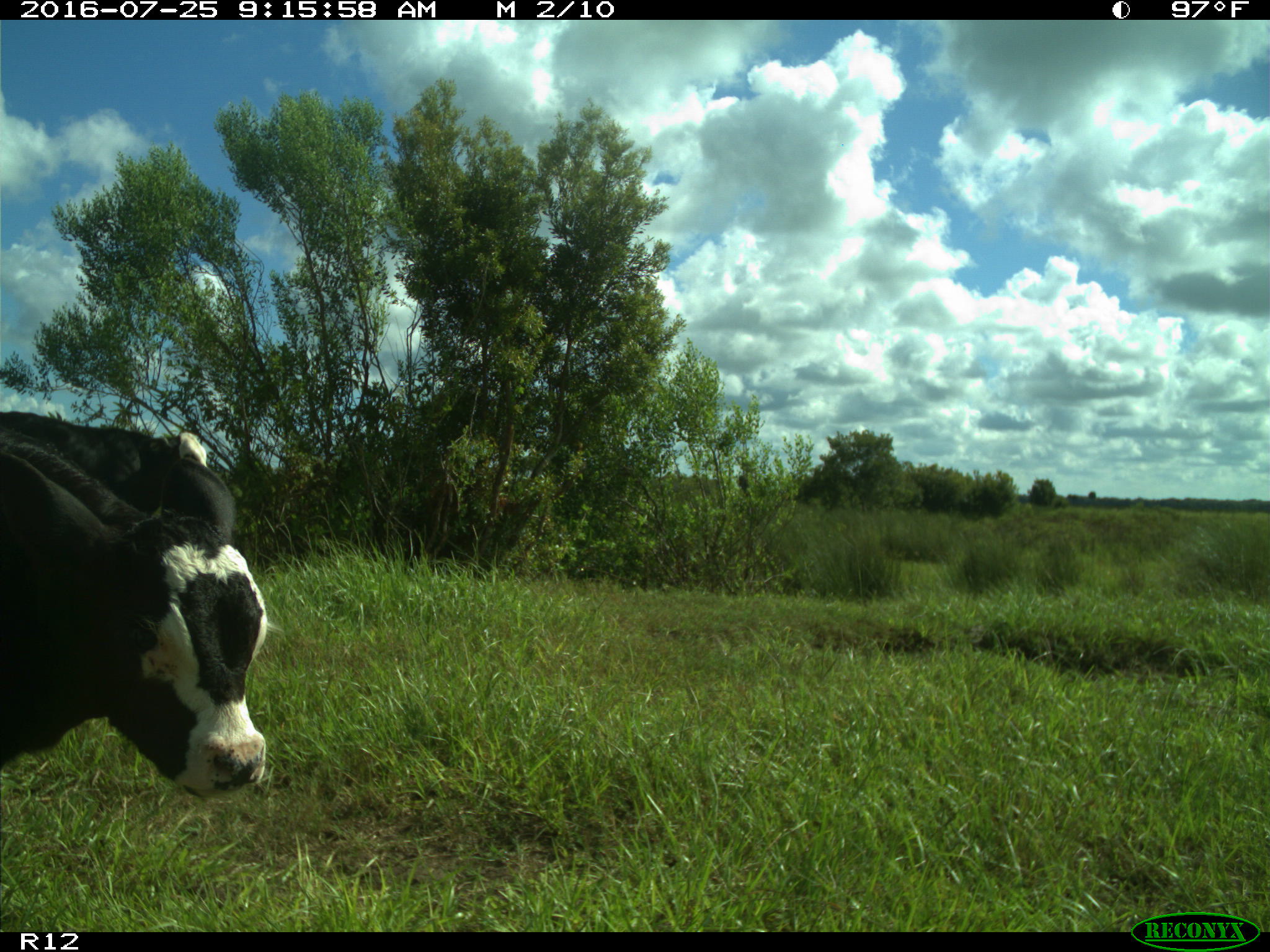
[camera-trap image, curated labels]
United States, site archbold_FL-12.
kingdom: Animalia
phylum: Chordata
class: Mammalia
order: Artiodactyla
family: Bovidae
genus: Bos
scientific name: Bos taurus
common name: domestic cow